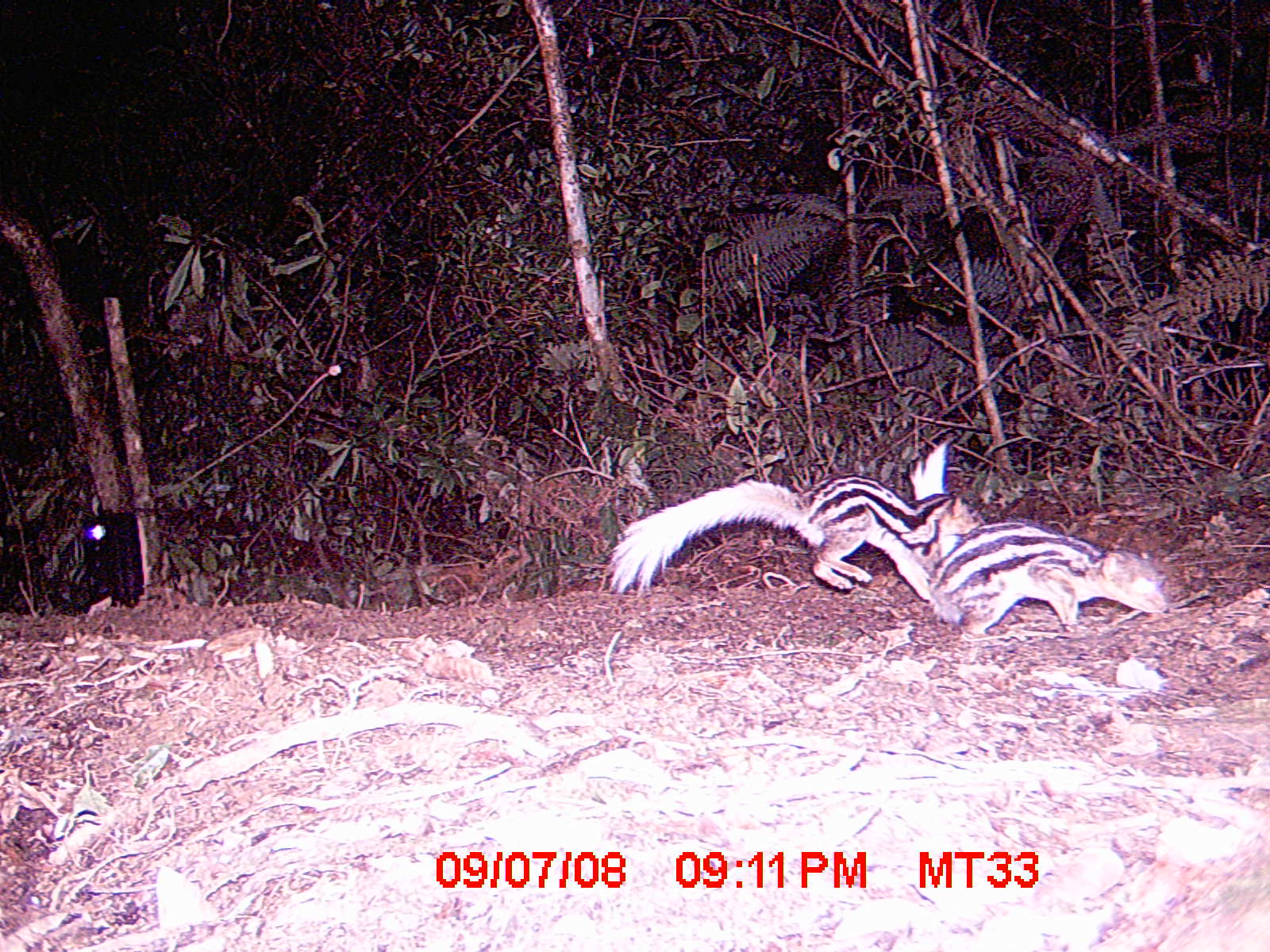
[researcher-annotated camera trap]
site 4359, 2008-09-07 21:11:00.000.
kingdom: Animalia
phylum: Chordata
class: Aves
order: Coraciiformes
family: Brachypteraciidae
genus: Brachypteracias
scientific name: Brachypteracias squamiger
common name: scaly ground-roller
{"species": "Brachypteracias squamiger (scaly ground-roller)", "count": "2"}